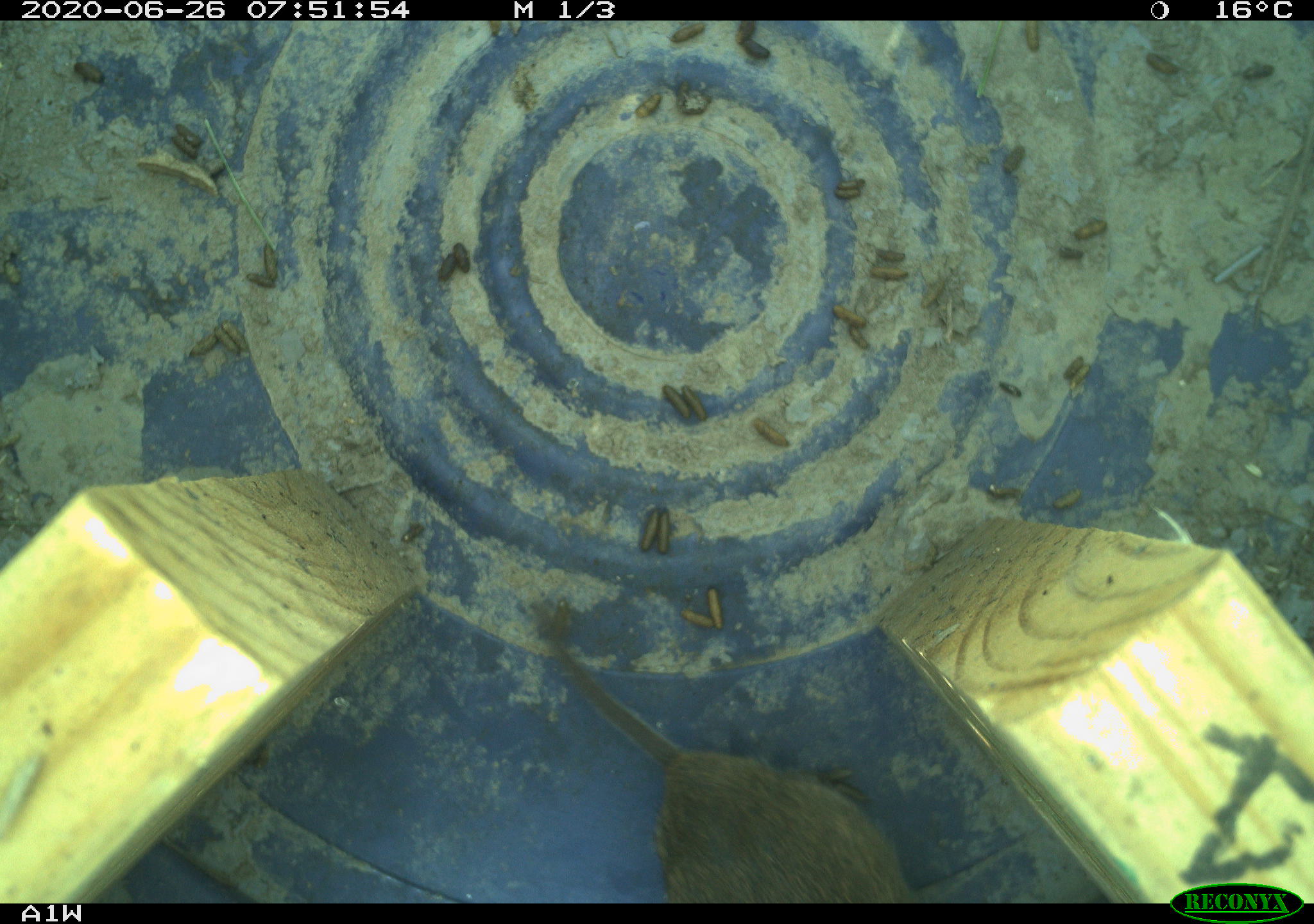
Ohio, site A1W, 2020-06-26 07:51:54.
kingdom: Animalia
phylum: Chordata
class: Mammalia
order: Rodentia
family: Cricetidae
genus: Microtus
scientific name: Microtus pennsylvanicus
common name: meadow vole